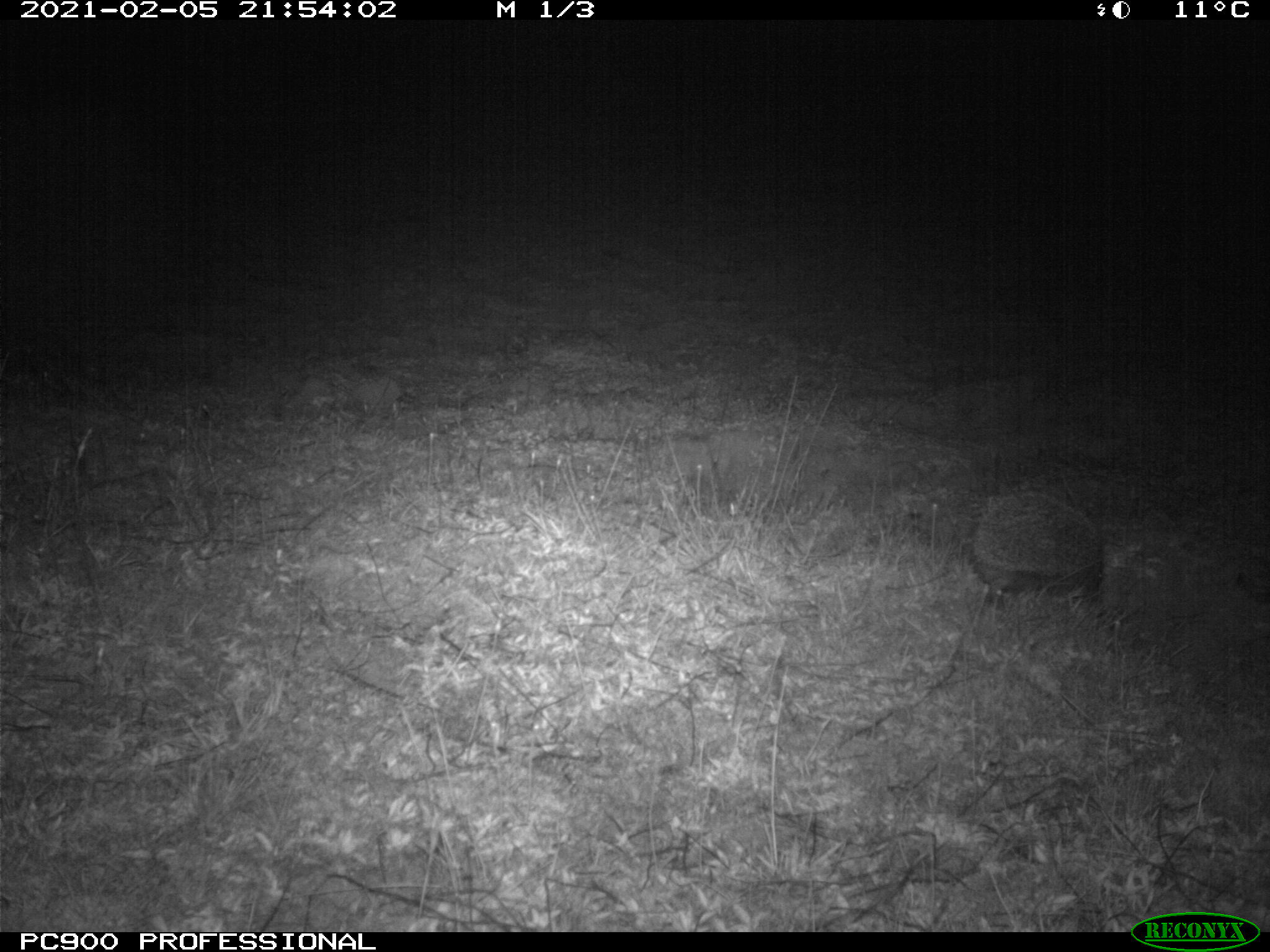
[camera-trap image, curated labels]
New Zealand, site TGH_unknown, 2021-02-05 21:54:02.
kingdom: Animalia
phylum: Chordata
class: Mammalia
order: Eulipotyphla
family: Erinaceidae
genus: Erinaceus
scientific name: Erinaceus europaeus europaeus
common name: european hedgehog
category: hedgehog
Hedgehog (european hedgehog) (Erinaceus europaeus europaeus).